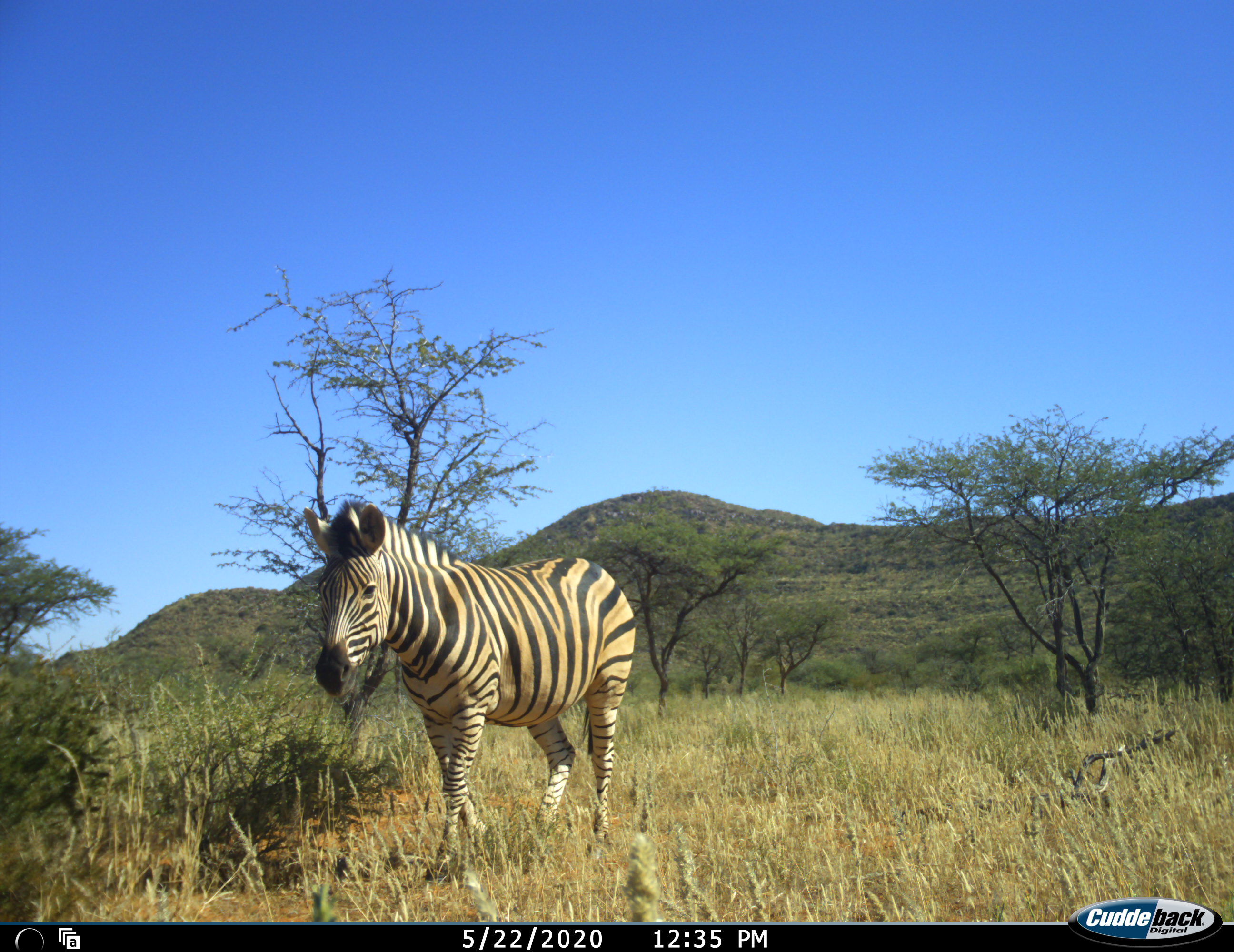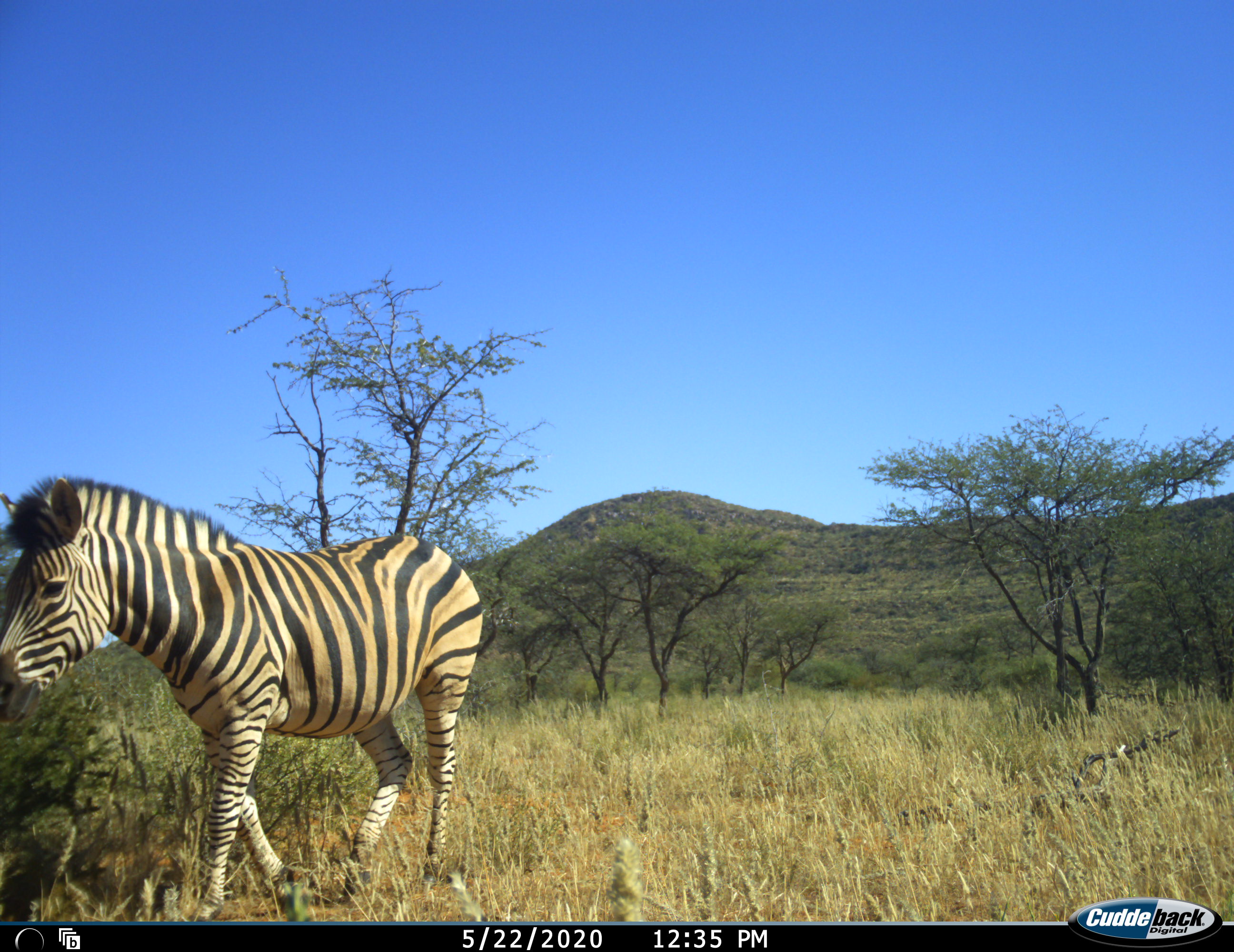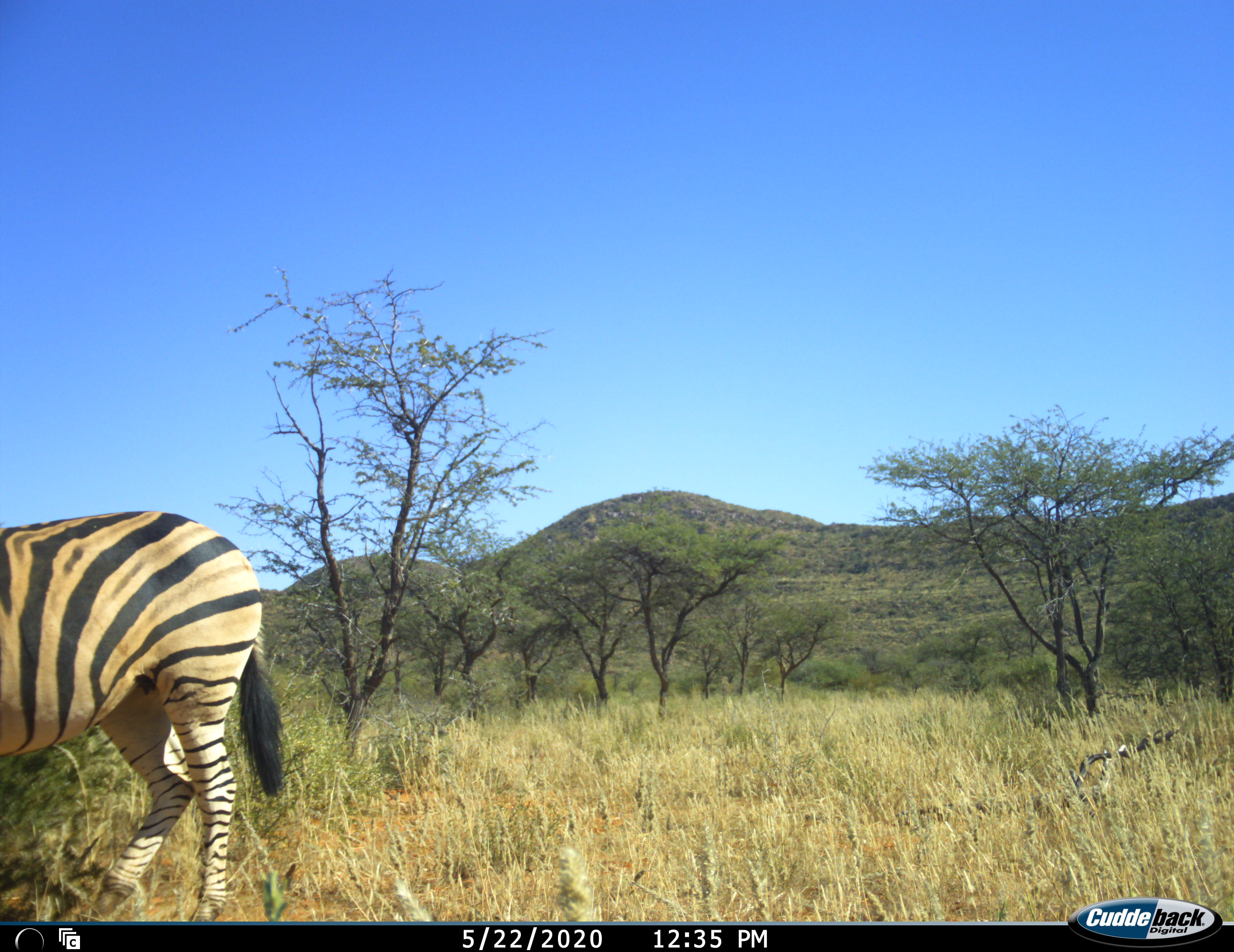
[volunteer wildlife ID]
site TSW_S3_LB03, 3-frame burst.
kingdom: Animalia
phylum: Chordata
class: Mammalia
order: Perissodactyla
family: Equidae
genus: Equus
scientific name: Equus quagga burchellii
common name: burchell's zebra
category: zebraburchells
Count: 1.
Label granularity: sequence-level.